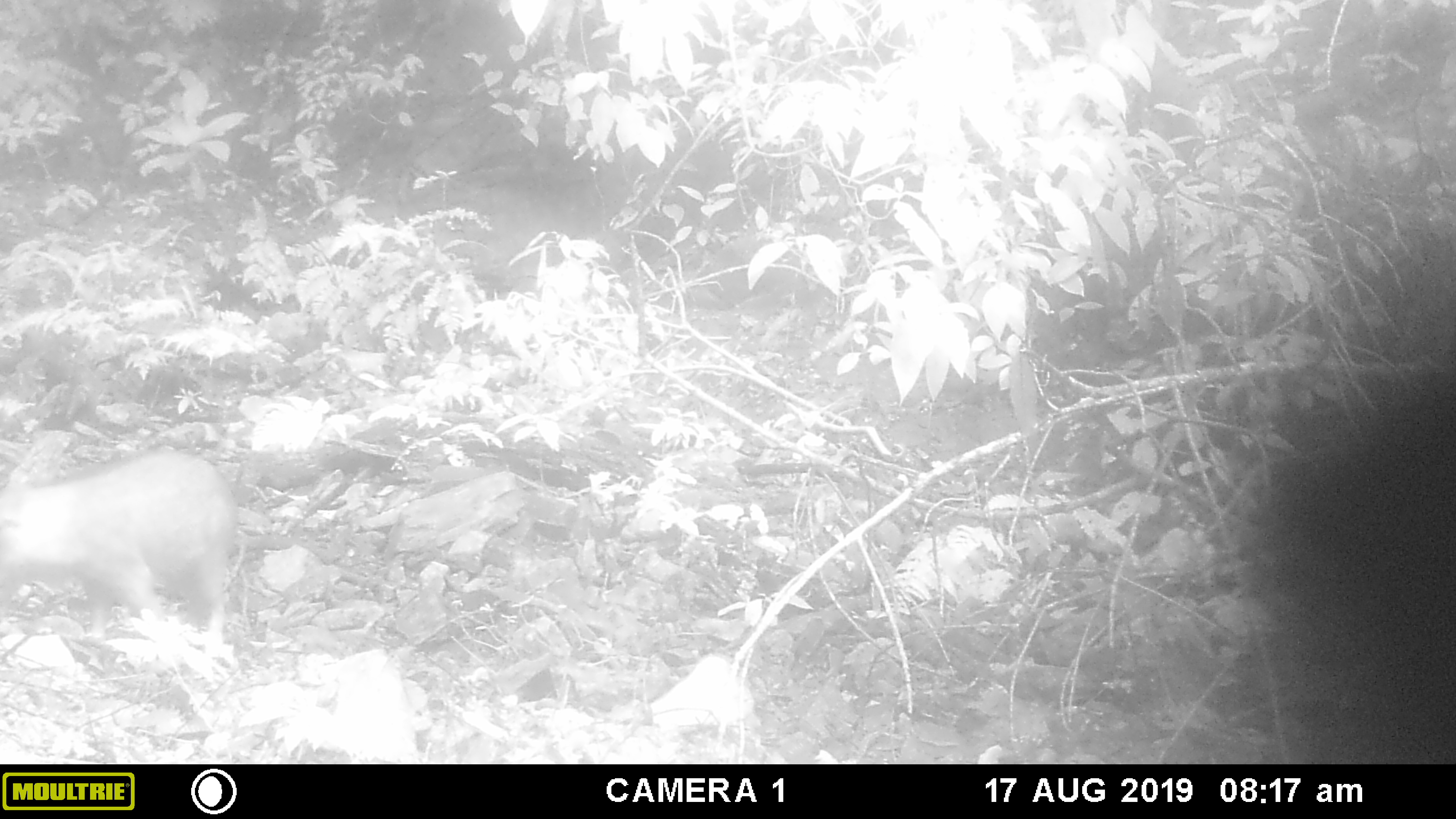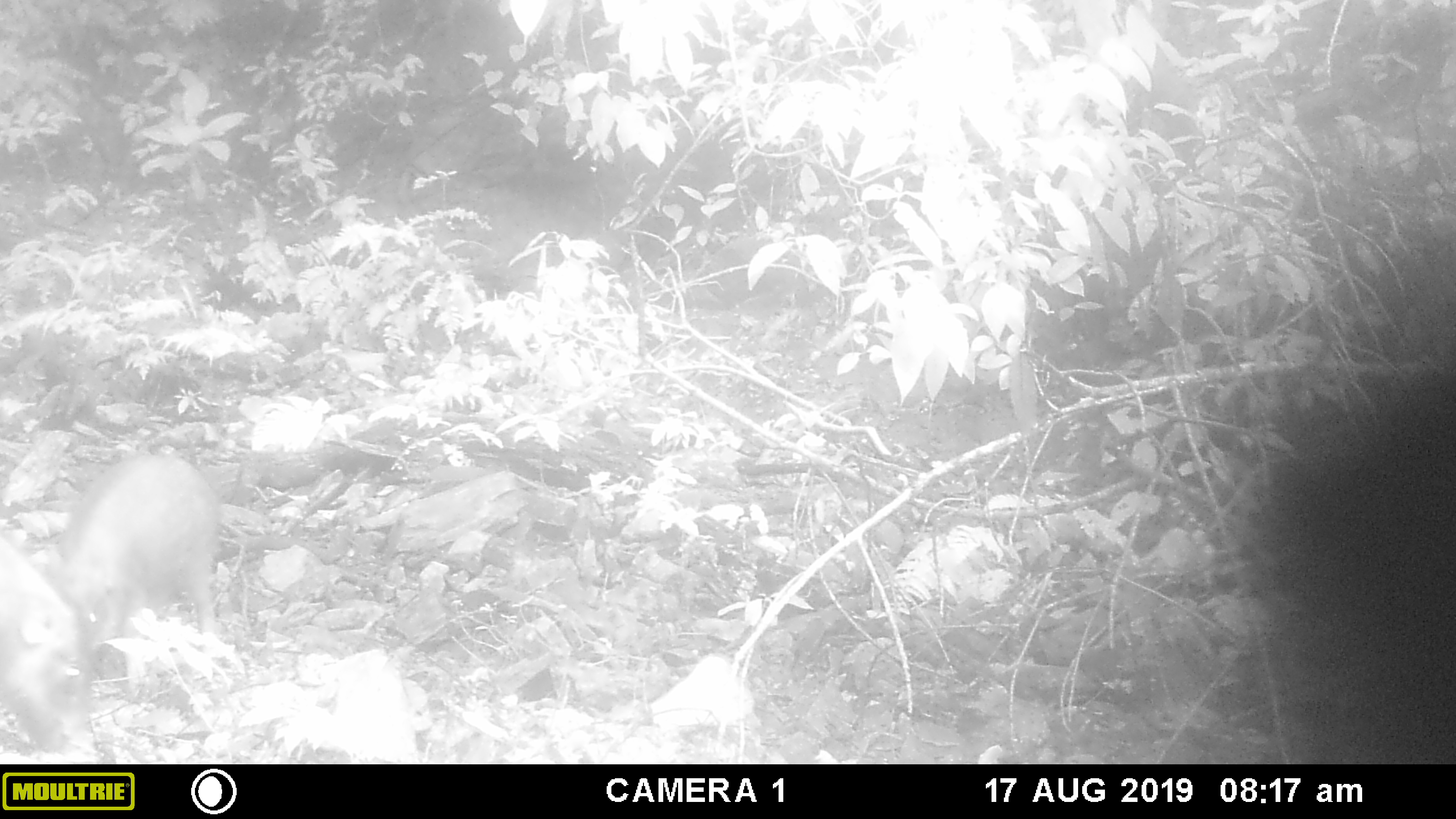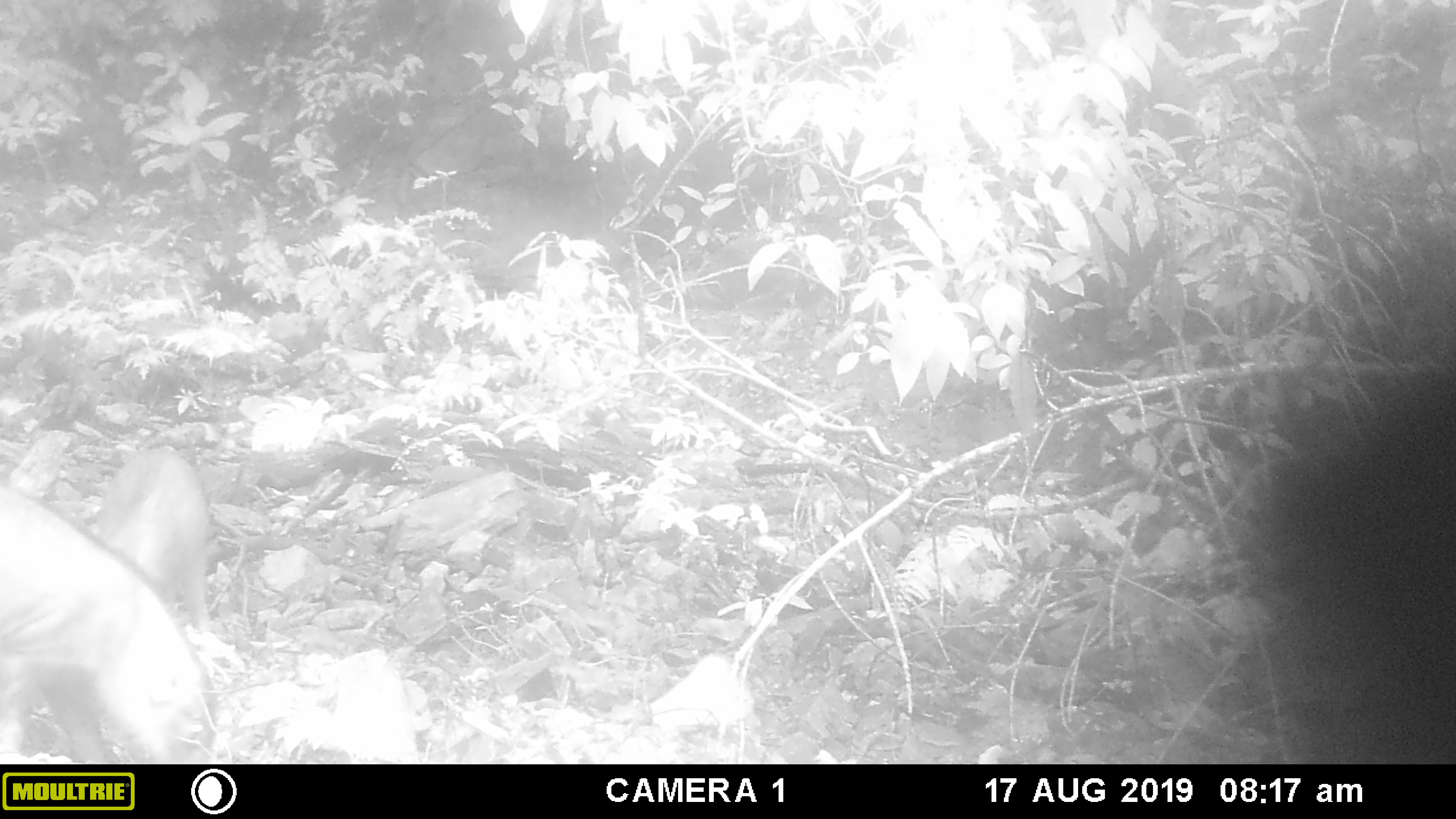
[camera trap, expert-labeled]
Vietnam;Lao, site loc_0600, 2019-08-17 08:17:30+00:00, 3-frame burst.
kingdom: Animalia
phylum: Chordata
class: Mammalia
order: Artiodactyla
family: Suidae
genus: Sus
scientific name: Sus scrofa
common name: eurasian wild pig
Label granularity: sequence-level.